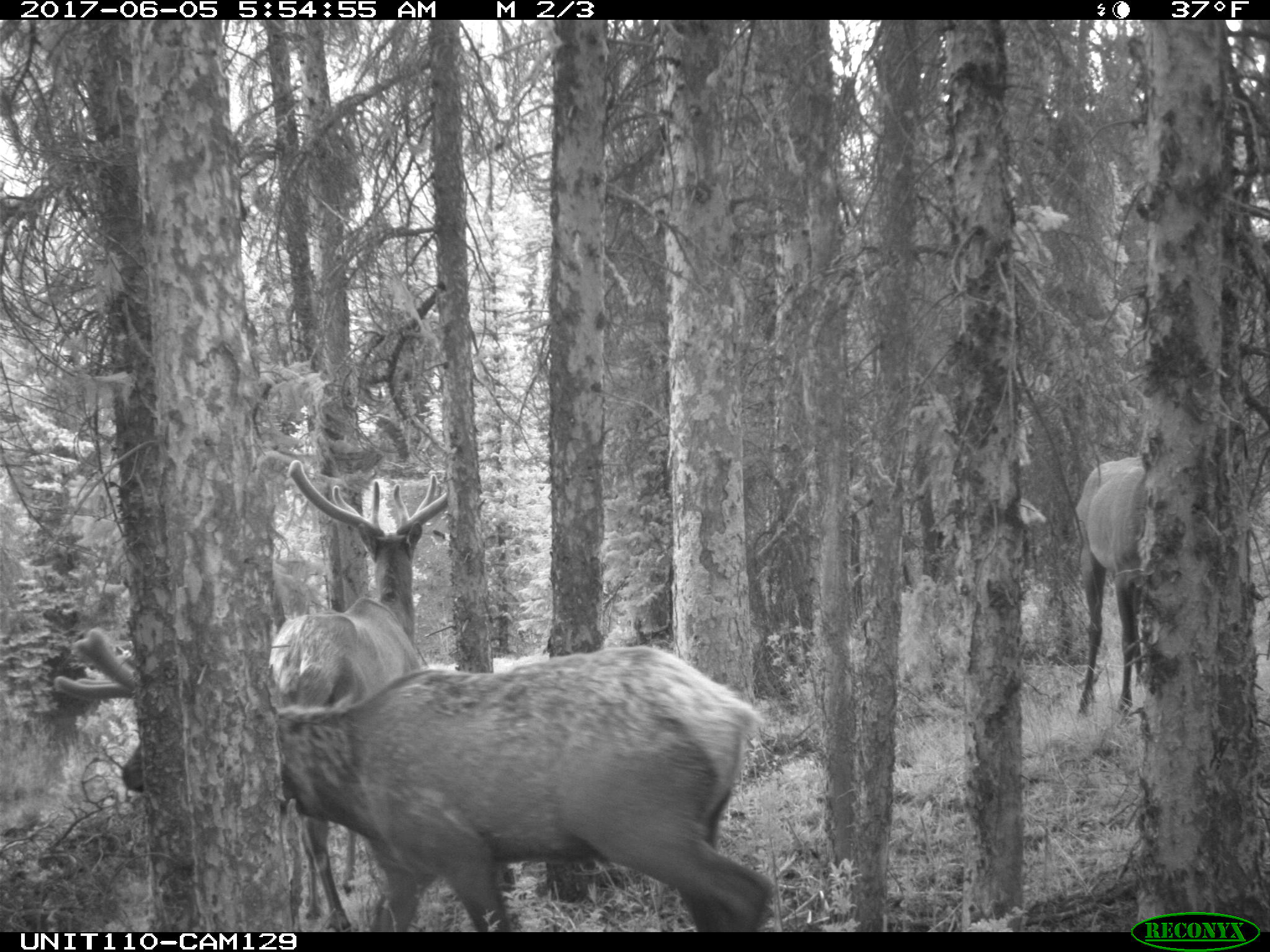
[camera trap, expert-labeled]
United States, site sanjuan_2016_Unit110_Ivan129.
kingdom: Animalia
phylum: Chordata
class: Mammalia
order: Artiodactyla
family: Cervidae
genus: Cervus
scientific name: Cervus elaphus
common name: red deer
Cervus elaphus (red deer).